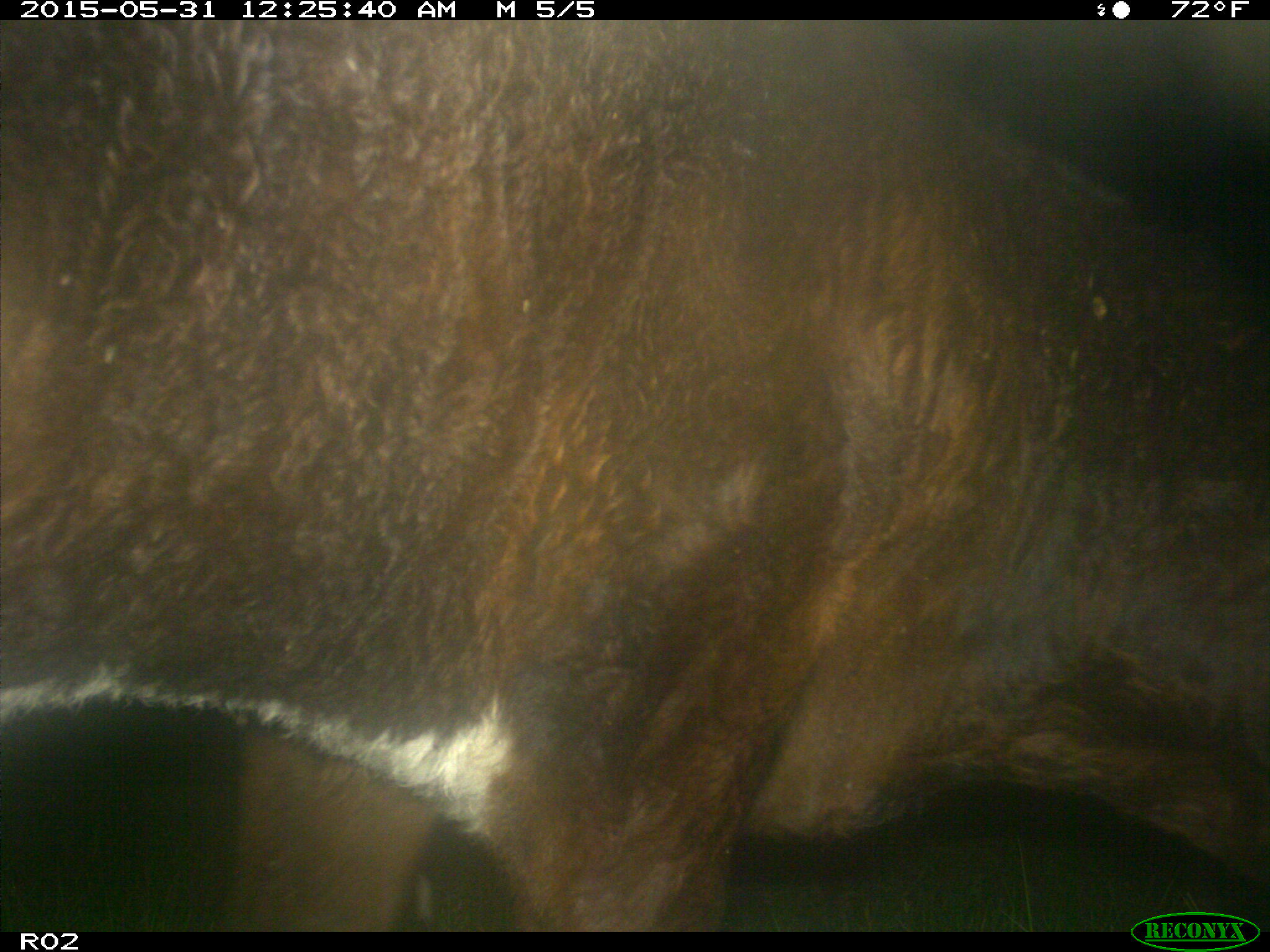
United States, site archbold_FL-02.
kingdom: Animalia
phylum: Chordata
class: Mammalia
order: Artiodactyla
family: Bovidae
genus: Bos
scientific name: Bos taurus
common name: domestic cow